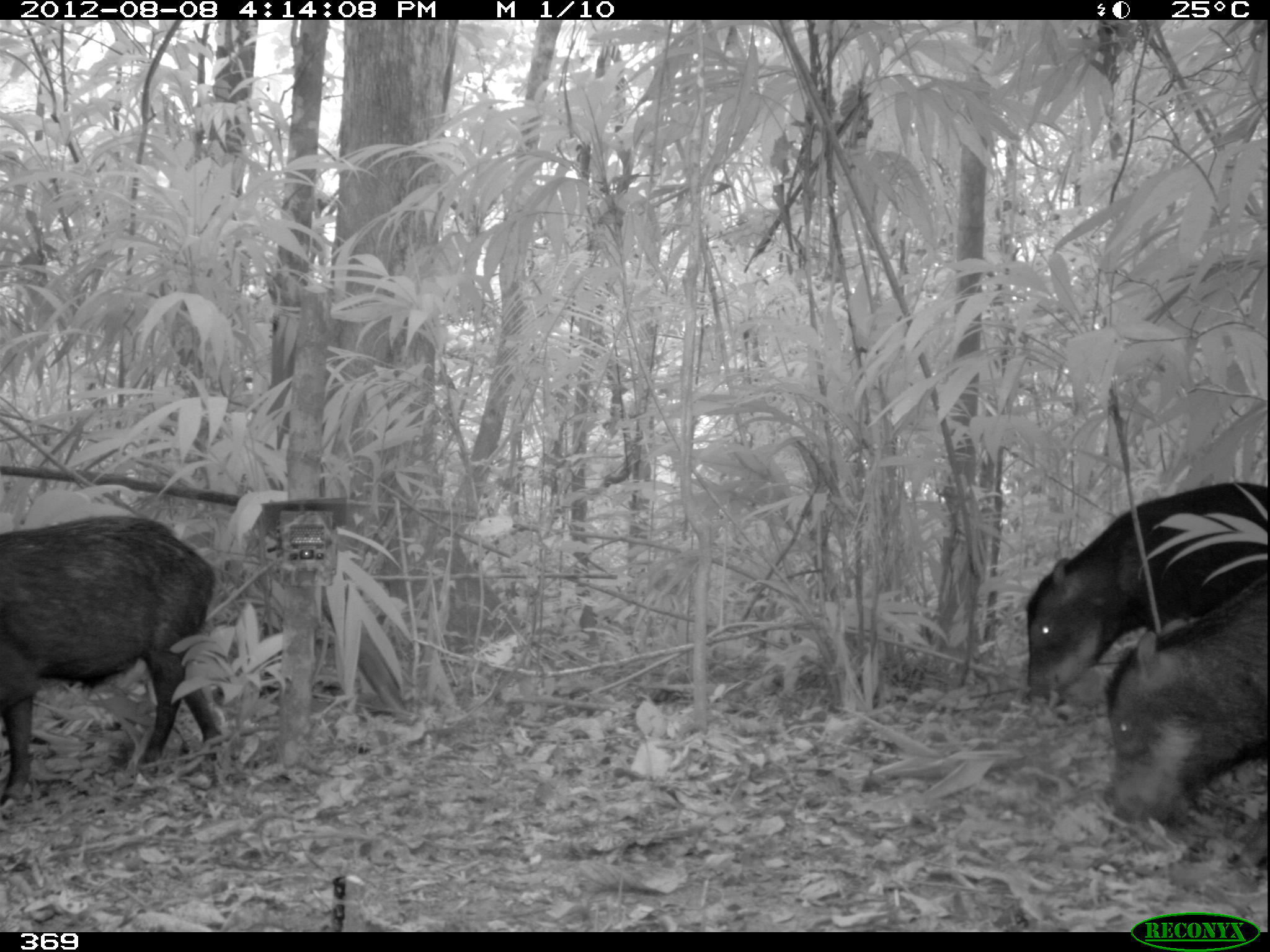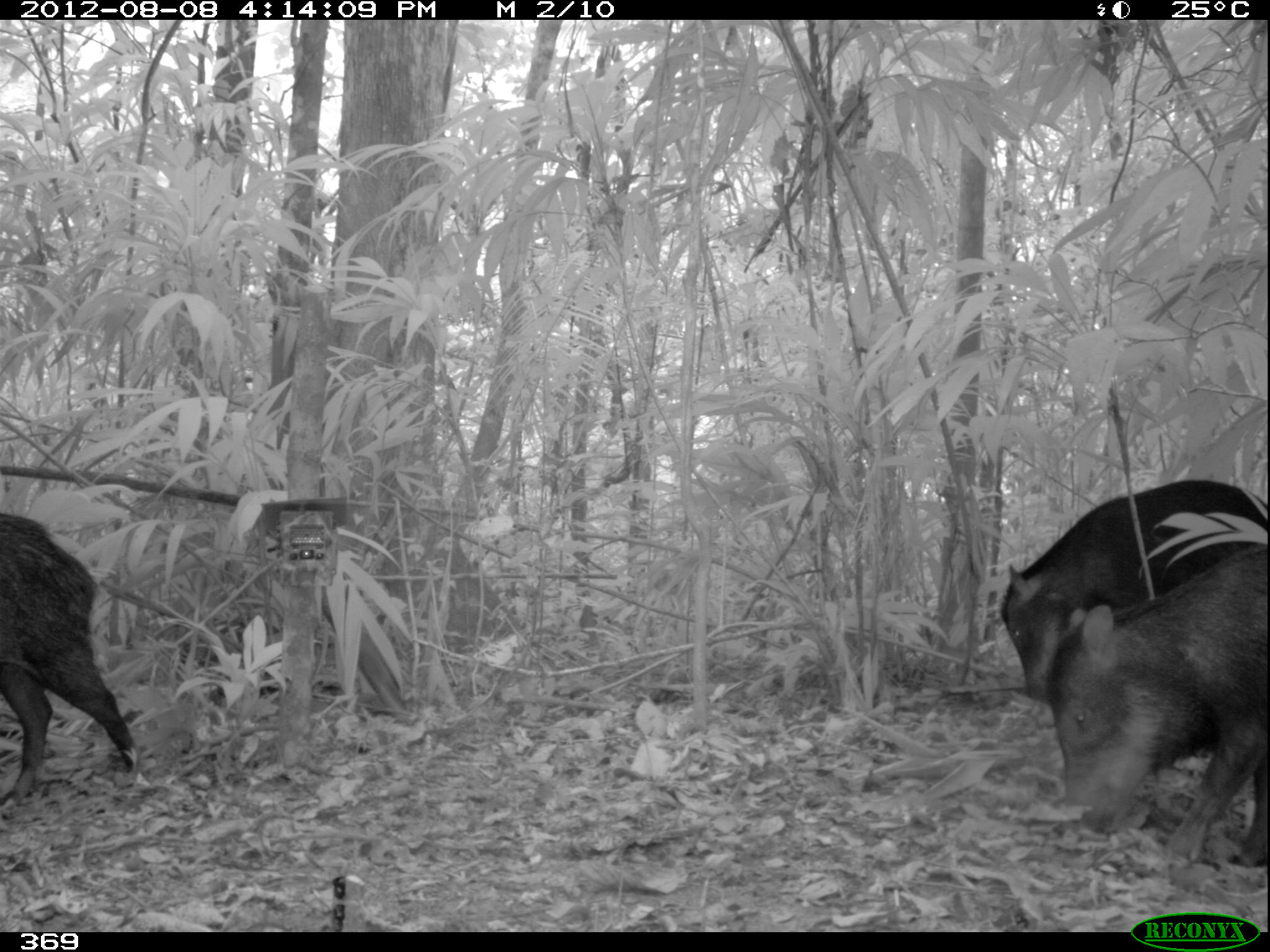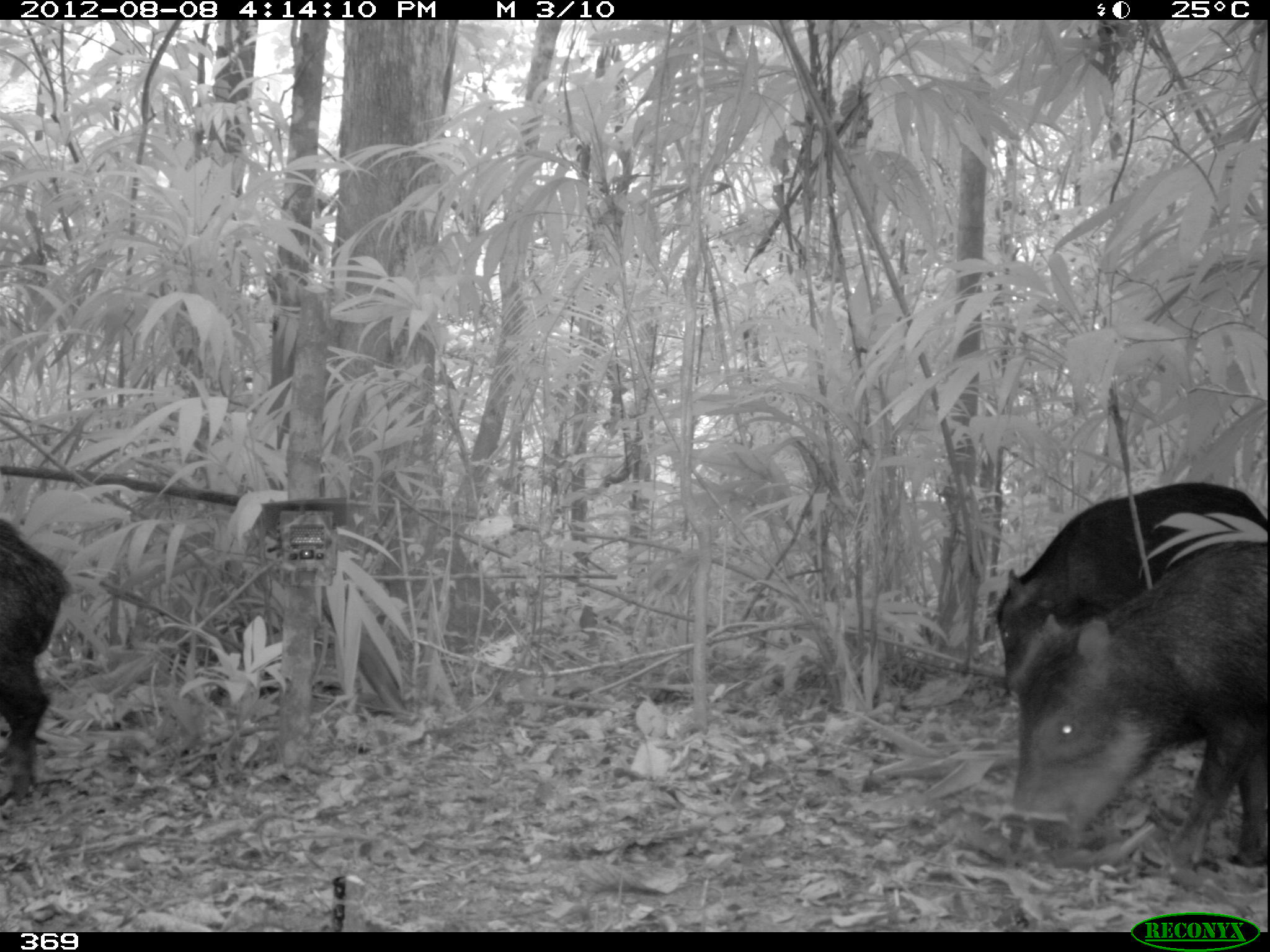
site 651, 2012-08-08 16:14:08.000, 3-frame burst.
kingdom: Animalia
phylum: Chordata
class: Mammalia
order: Artiodactyla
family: Tayassuidae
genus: Tayassu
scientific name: Tayassu pecari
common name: white-lipped peccary